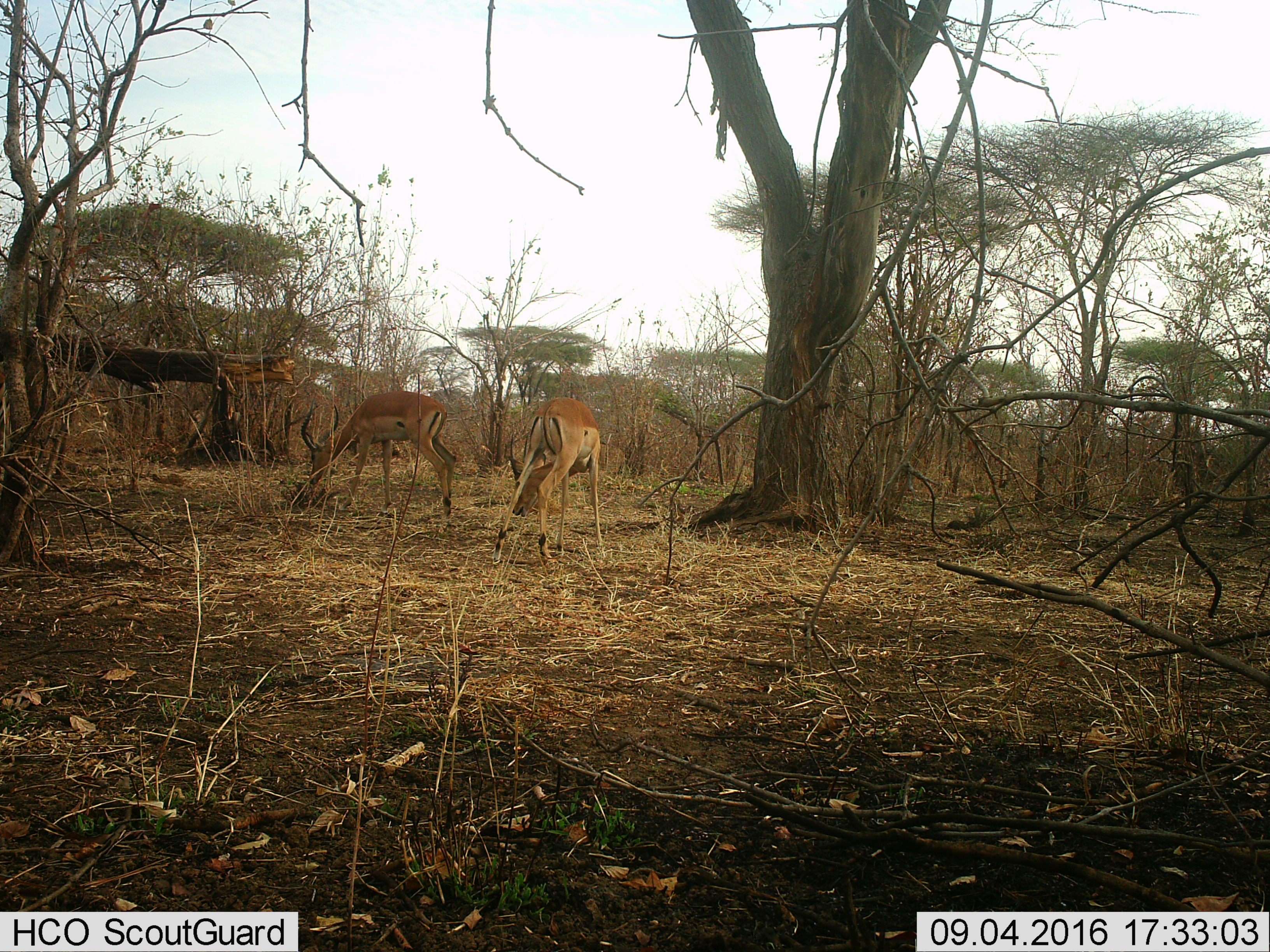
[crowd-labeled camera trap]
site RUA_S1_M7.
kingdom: Animalia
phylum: Chordata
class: Mammalia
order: Artiodactyla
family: Bovidae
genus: Aepyceros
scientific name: Aepyceros melampus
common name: impala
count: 2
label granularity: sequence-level